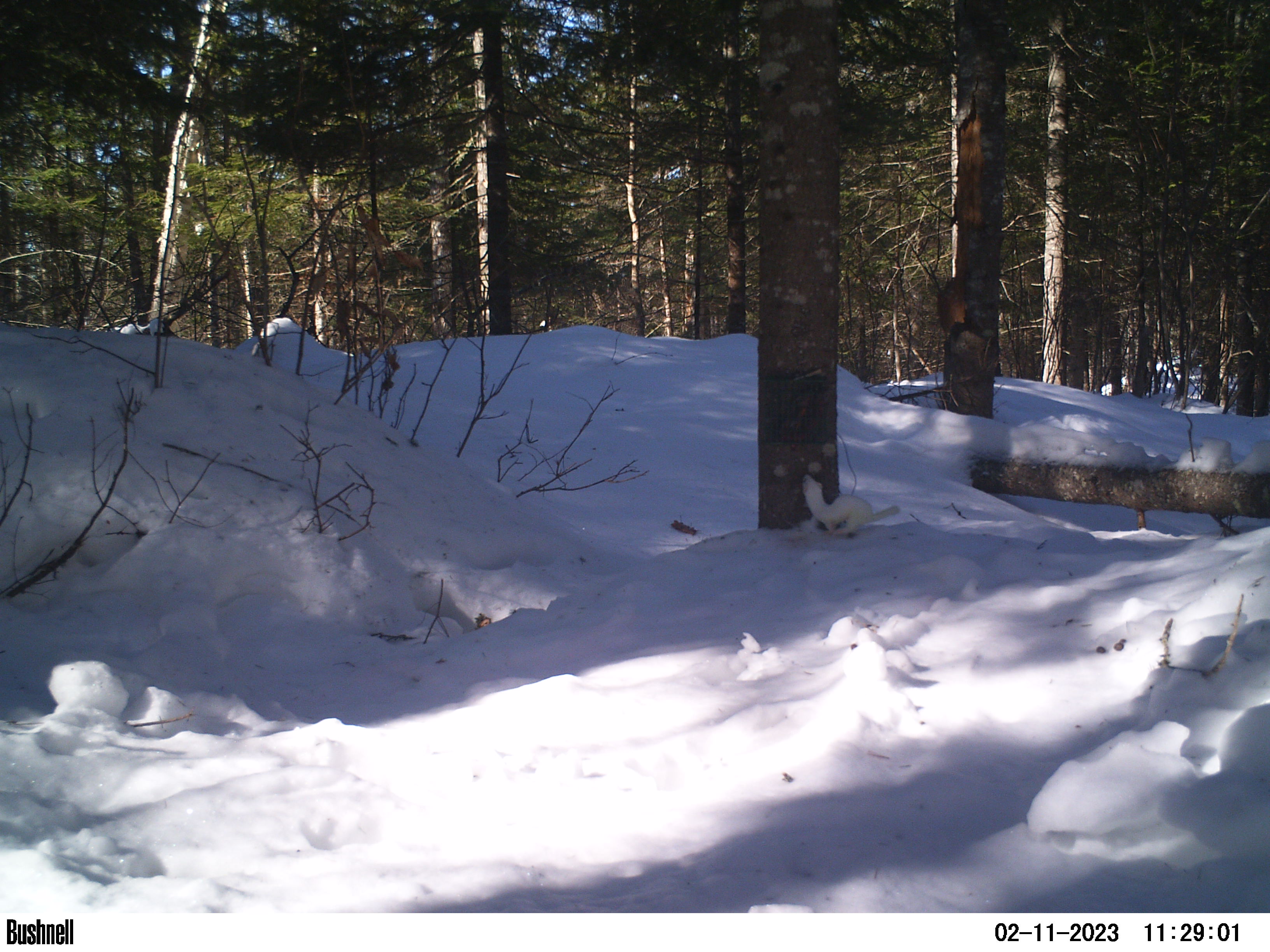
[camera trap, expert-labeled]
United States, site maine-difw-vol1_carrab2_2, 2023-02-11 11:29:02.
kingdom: Animalia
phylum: Chordata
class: Mammalia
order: Carnivora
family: Mustelidae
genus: Mustela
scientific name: Mustela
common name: weasel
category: weasel sp.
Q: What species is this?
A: Weasel sp. (weasel) (Mustela).